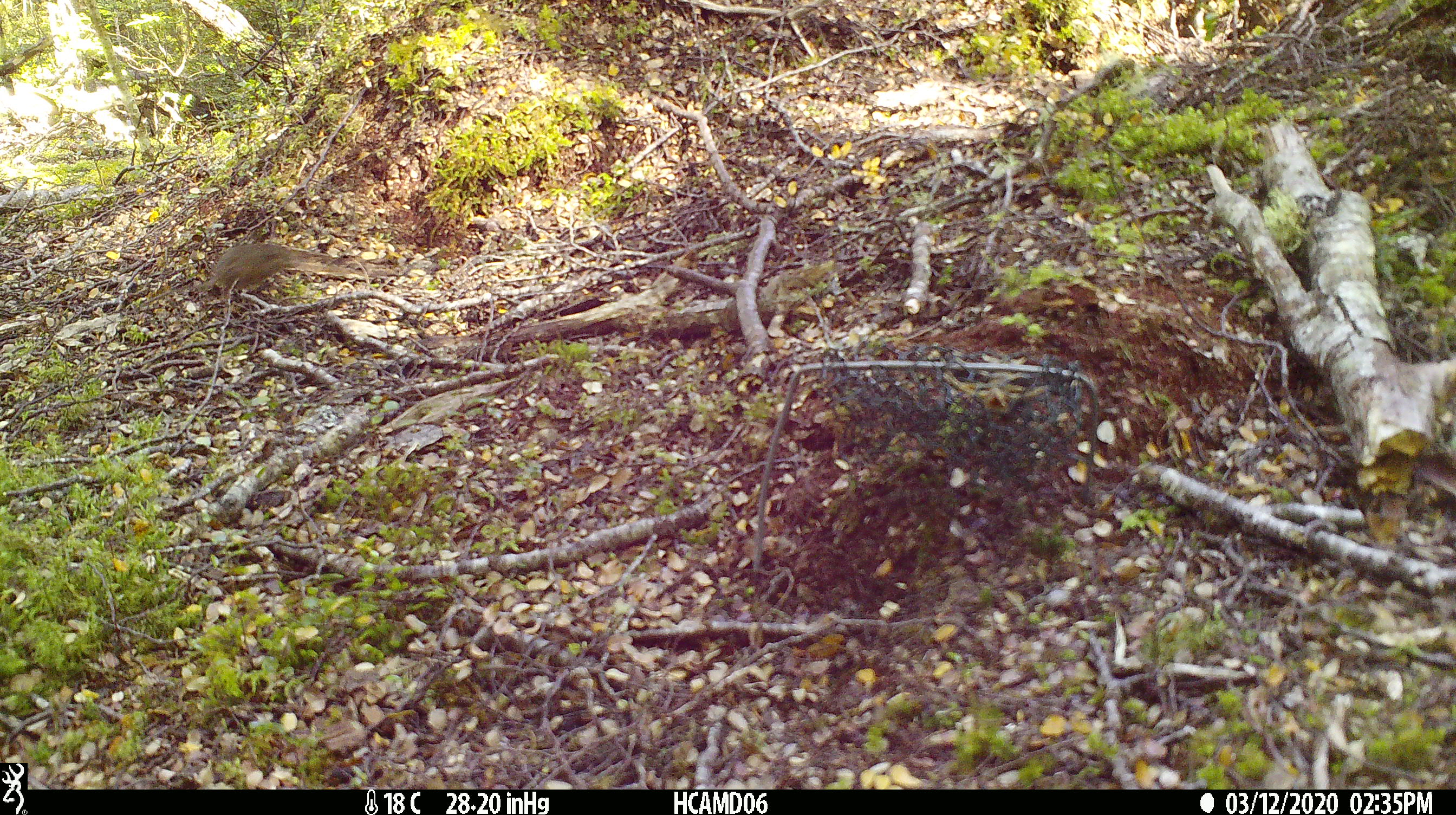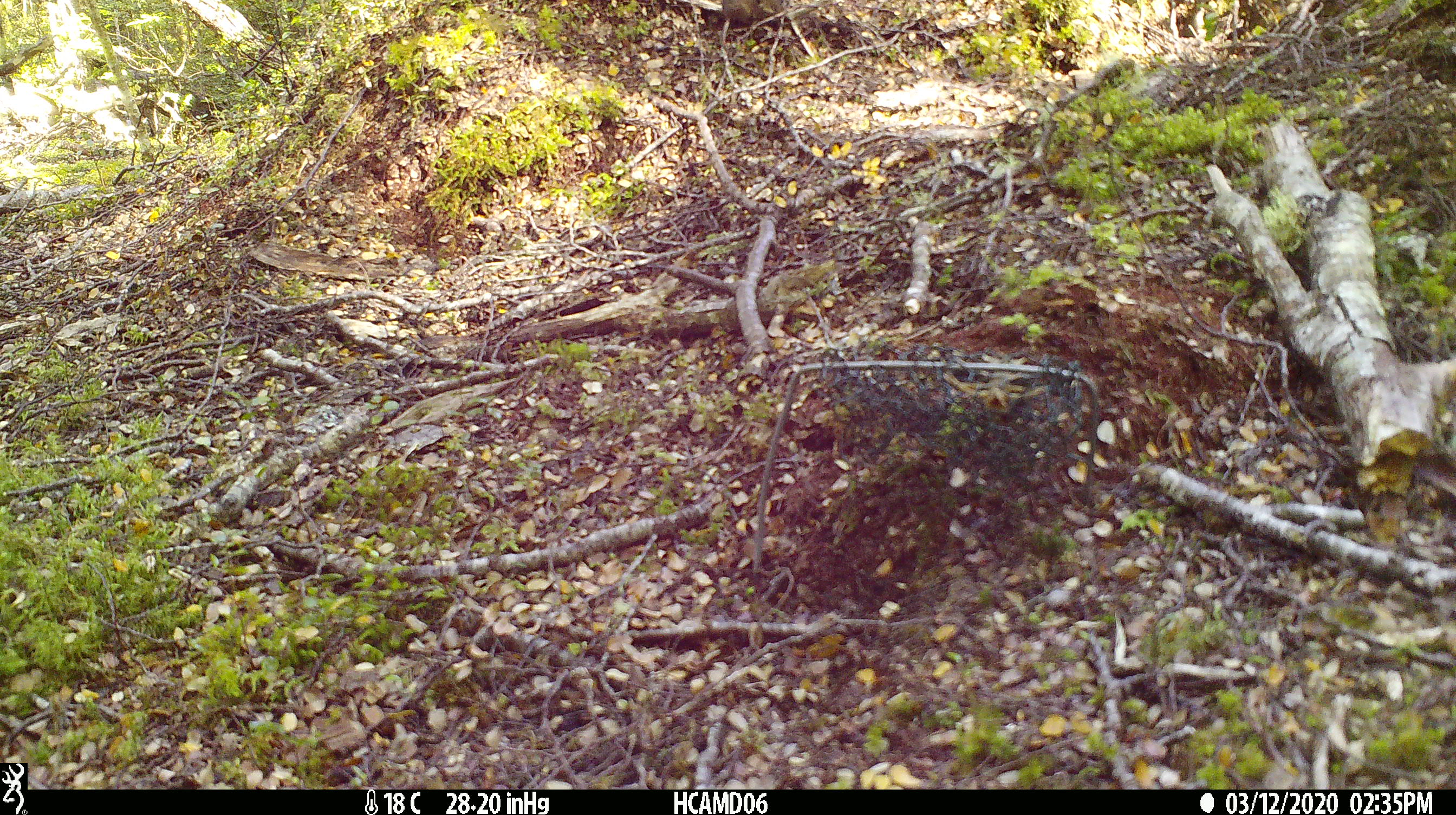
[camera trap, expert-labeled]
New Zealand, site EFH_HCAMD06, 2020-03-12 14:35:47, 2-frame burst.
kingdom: Animalia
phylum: Chordata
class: Mammalia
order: Rodentia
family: Muridae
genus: Mus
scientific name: Mus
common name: mouse